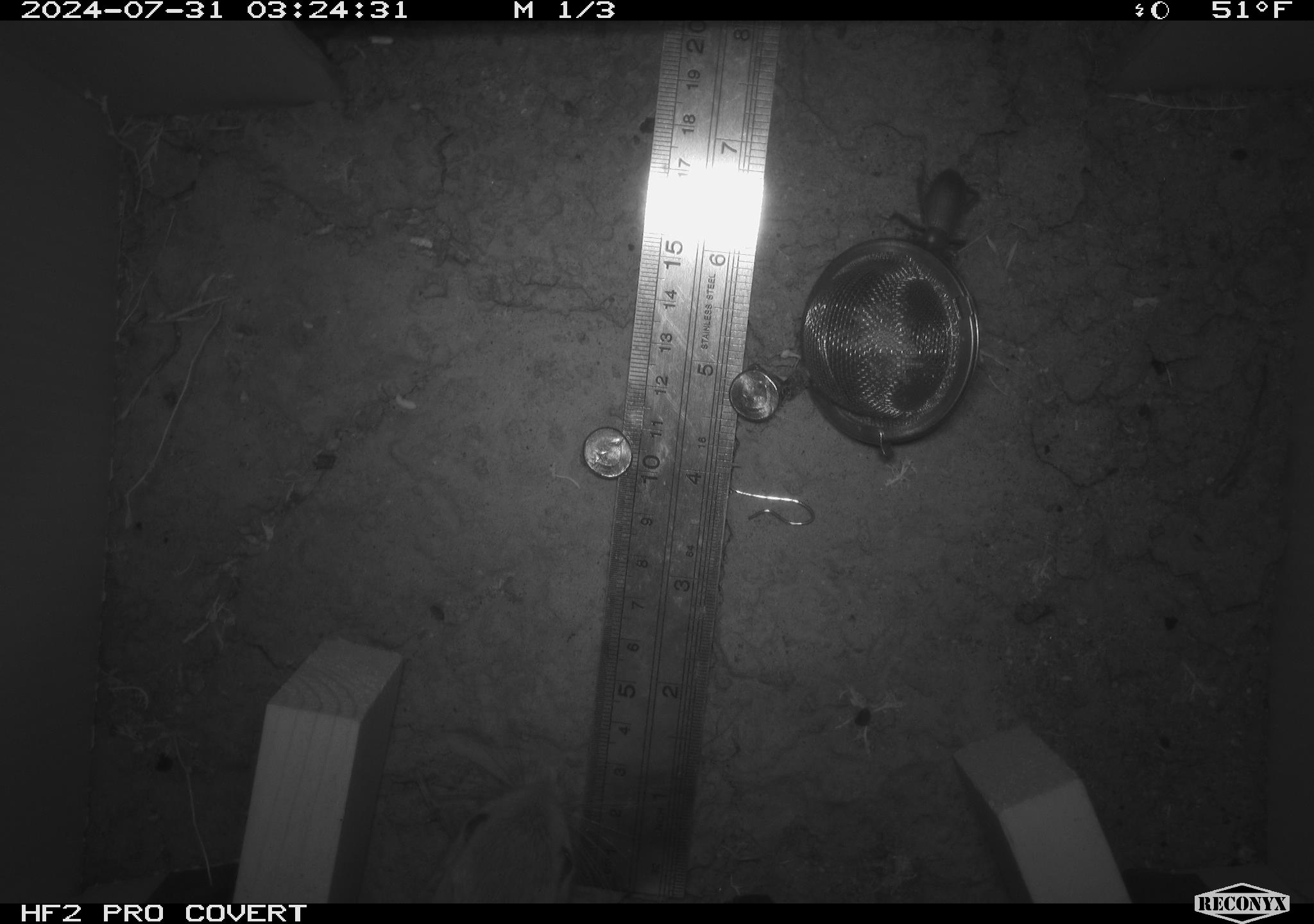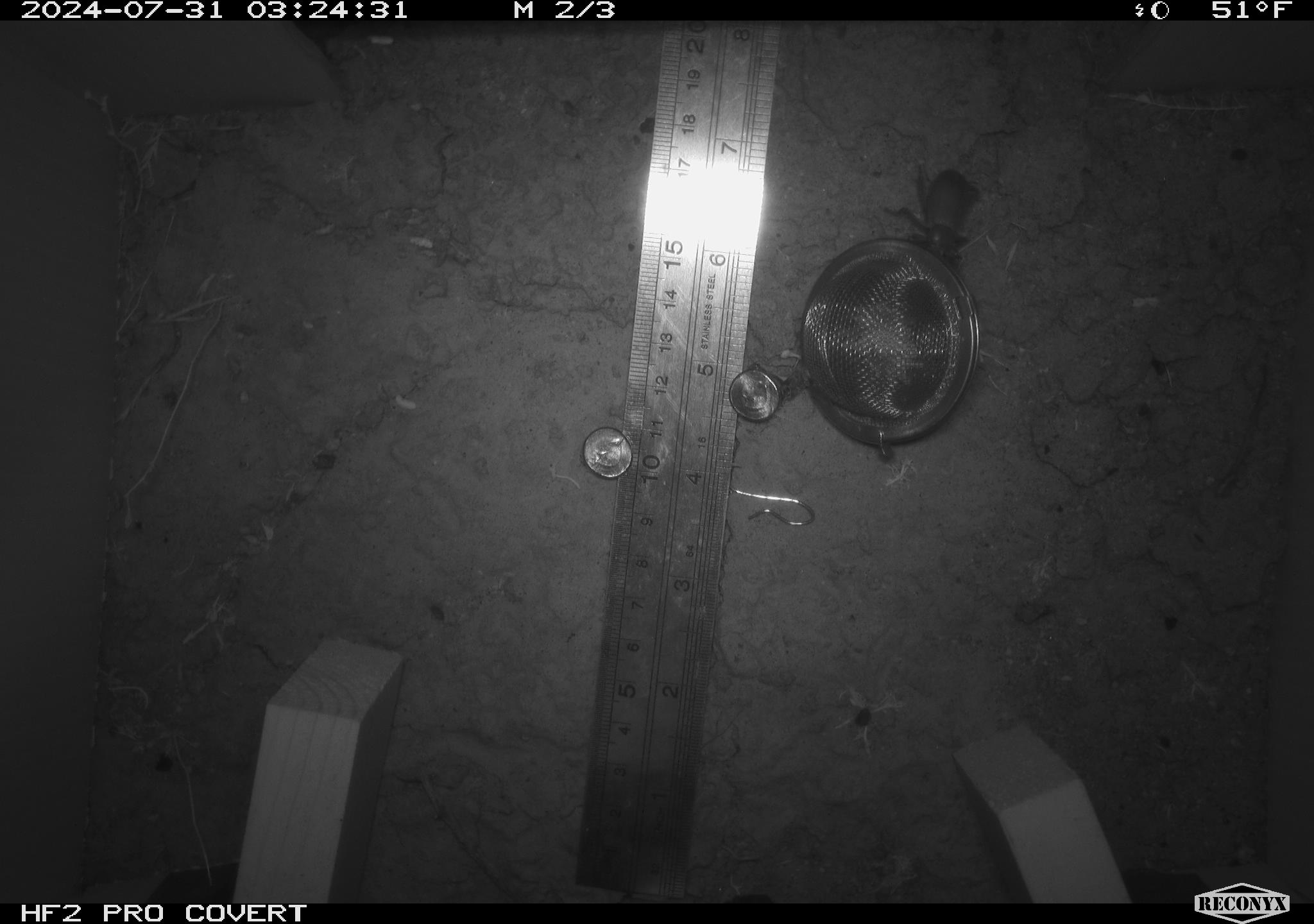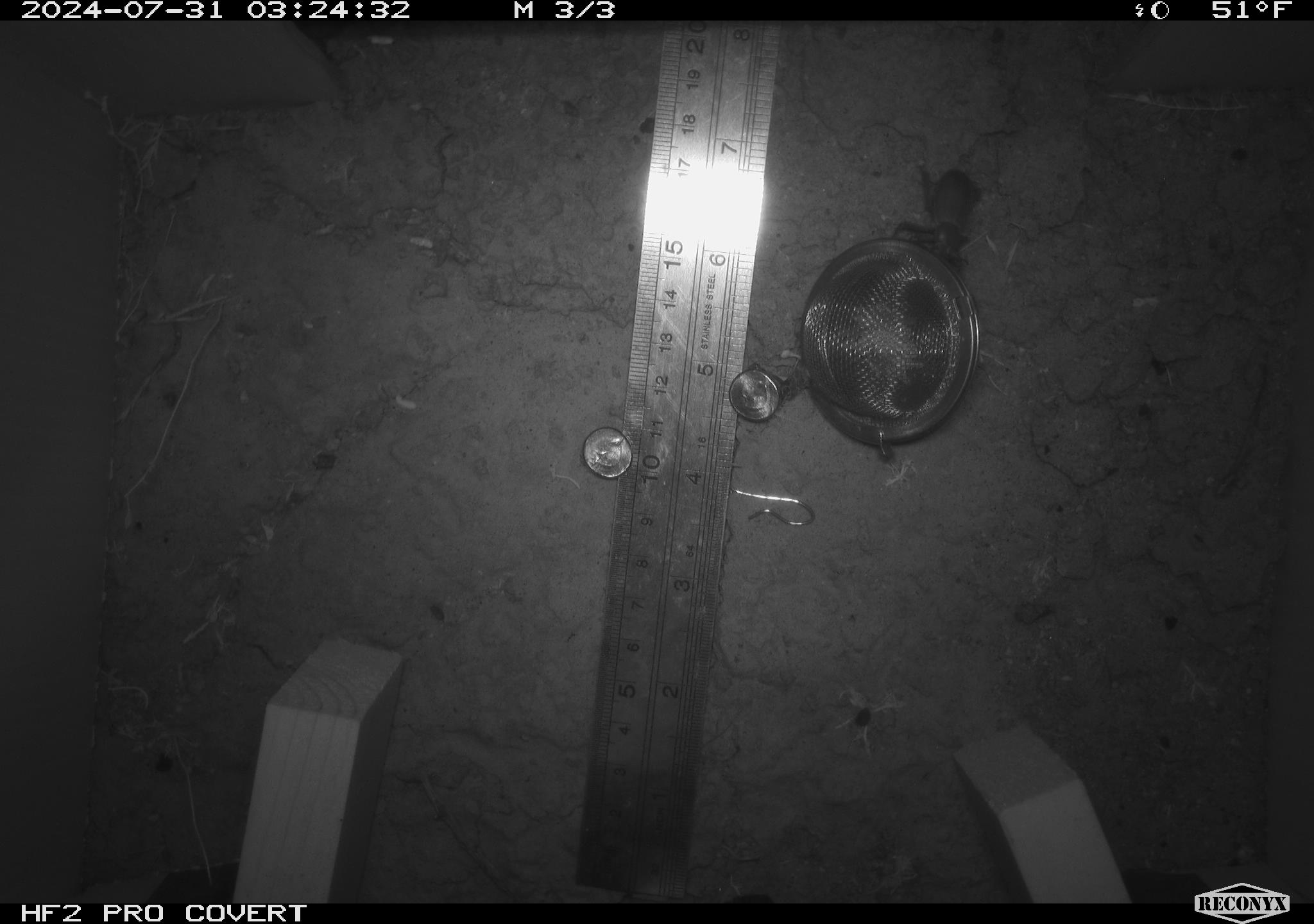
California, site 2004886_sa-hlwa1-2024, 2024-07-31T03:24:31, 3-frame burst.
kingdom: Animalia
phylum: Arthropoda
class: Insecta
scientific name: Insecta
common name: insect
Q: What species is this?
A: Insect (Insecta).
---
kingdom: Animalia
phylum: Chordata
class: Mammalia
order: Rodentia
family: Heteromyidae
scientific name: Heteromyidae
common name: kangaroo rats and pocket mice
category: heteromyidae family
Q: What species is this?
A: Heteromyidae family (kangaroo rats and pocket mice) (Heteromyidae).